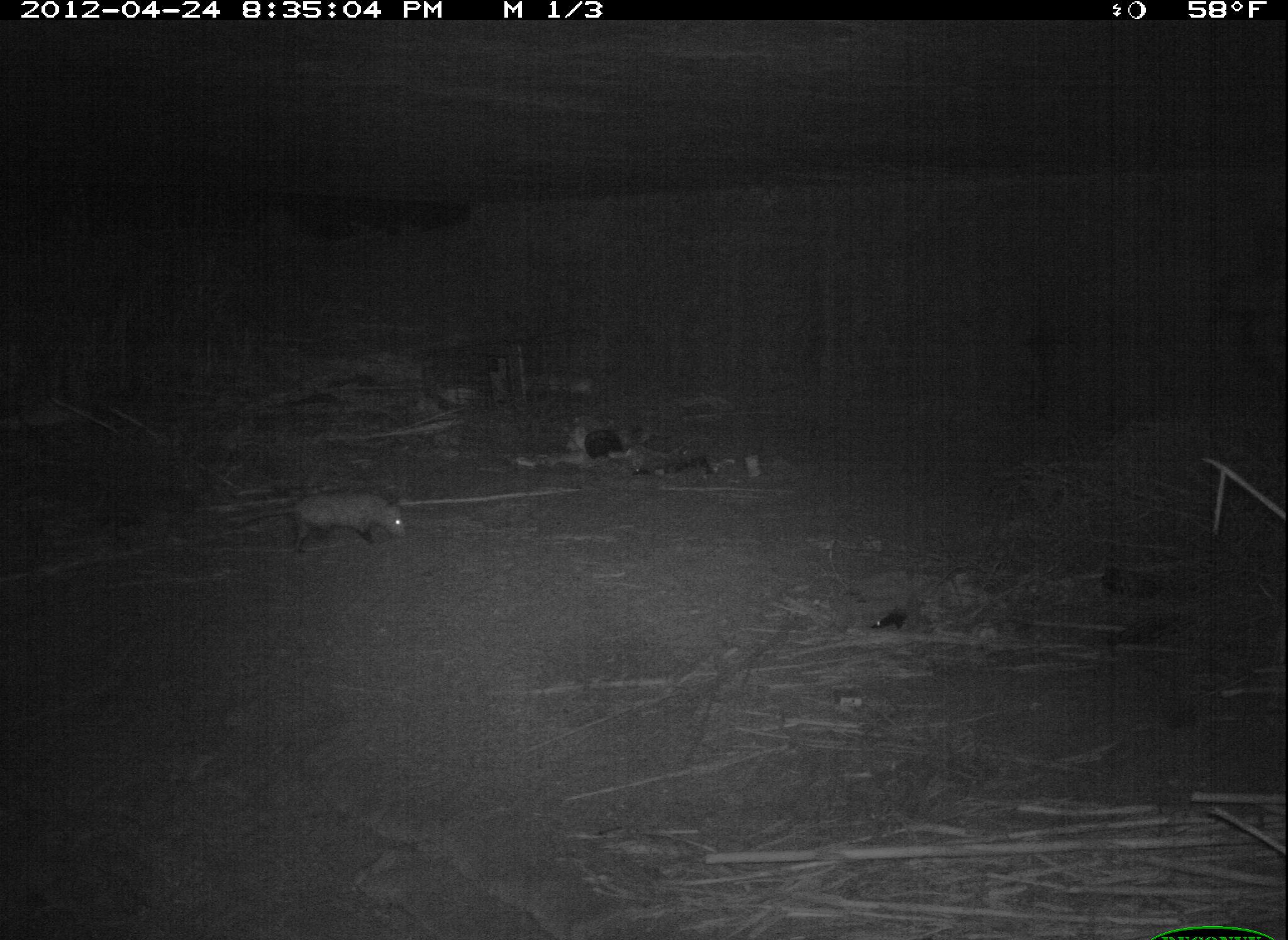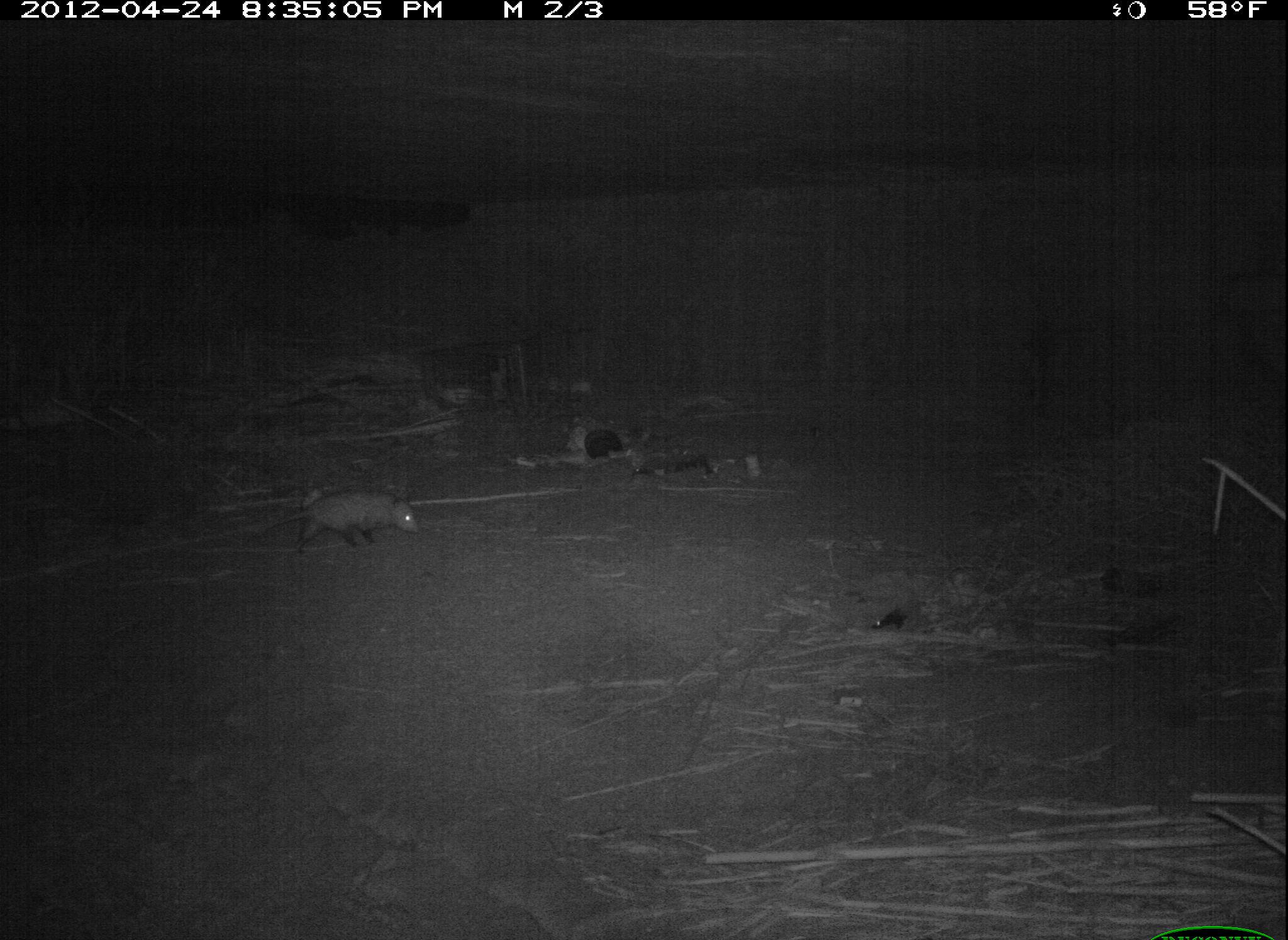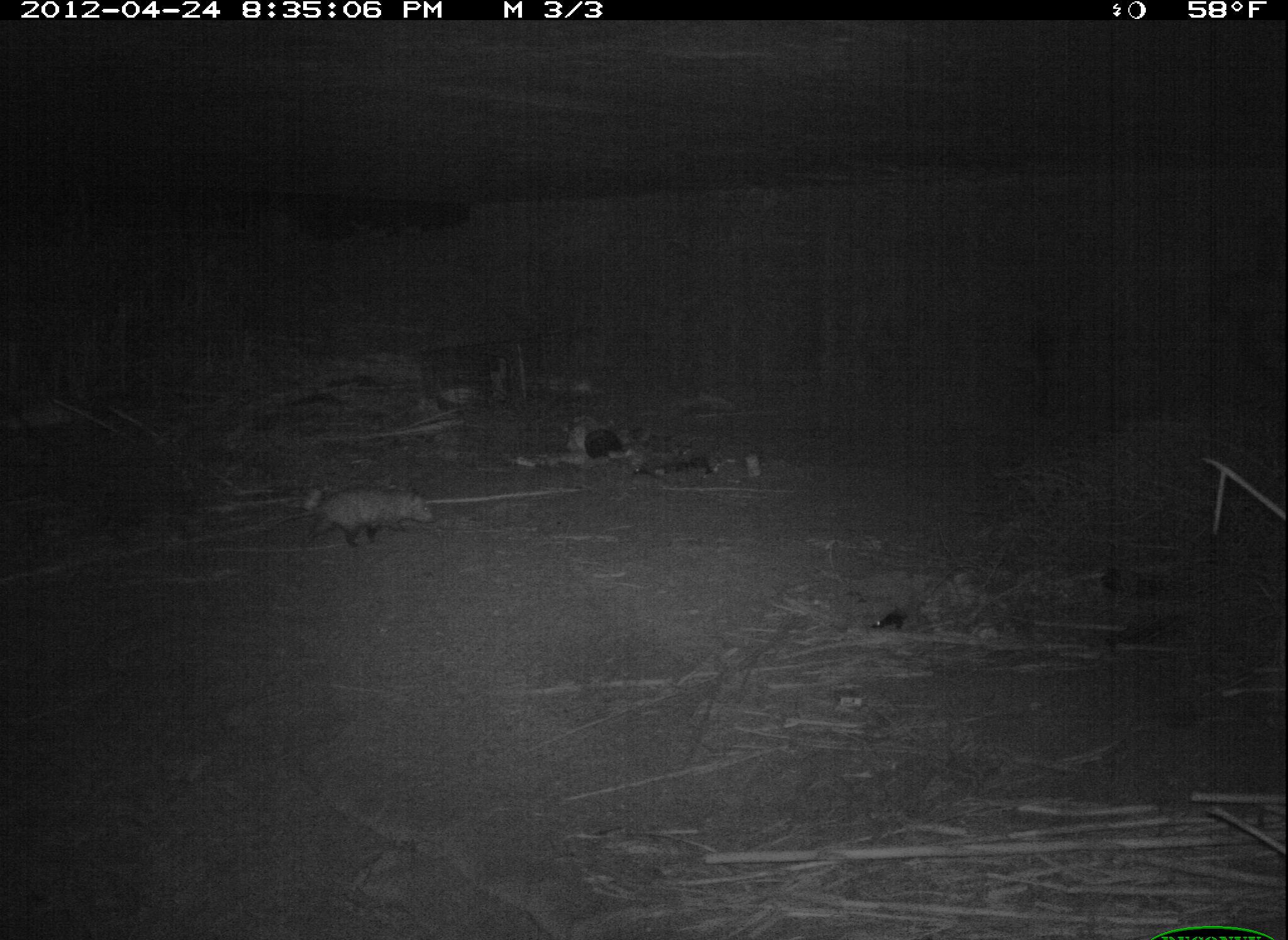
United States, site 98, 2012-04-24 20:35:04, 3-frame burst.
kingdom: Animalia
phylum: Chordata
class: Mammalia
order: Didelphimorphia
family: Didelphidae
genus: Didelphis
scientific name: Didelphis virginiana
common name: virginia opossum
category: opossum